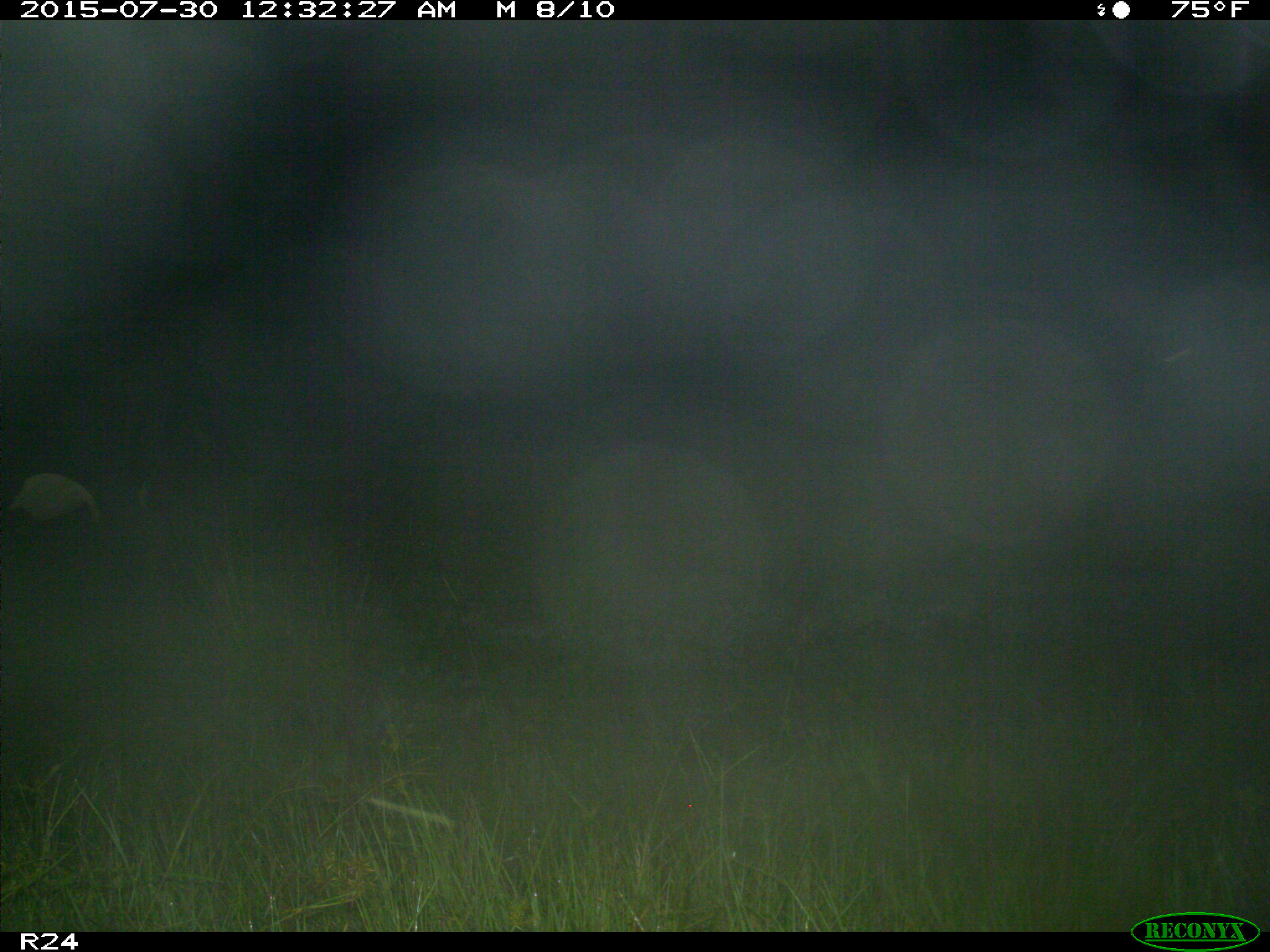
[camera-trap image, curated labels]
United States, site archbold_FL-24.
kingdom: Animalia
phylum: Chordata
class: Mammalia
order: Artiodactyla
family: Bovidae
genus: Bos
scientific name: Bos taurus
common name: domestic cow